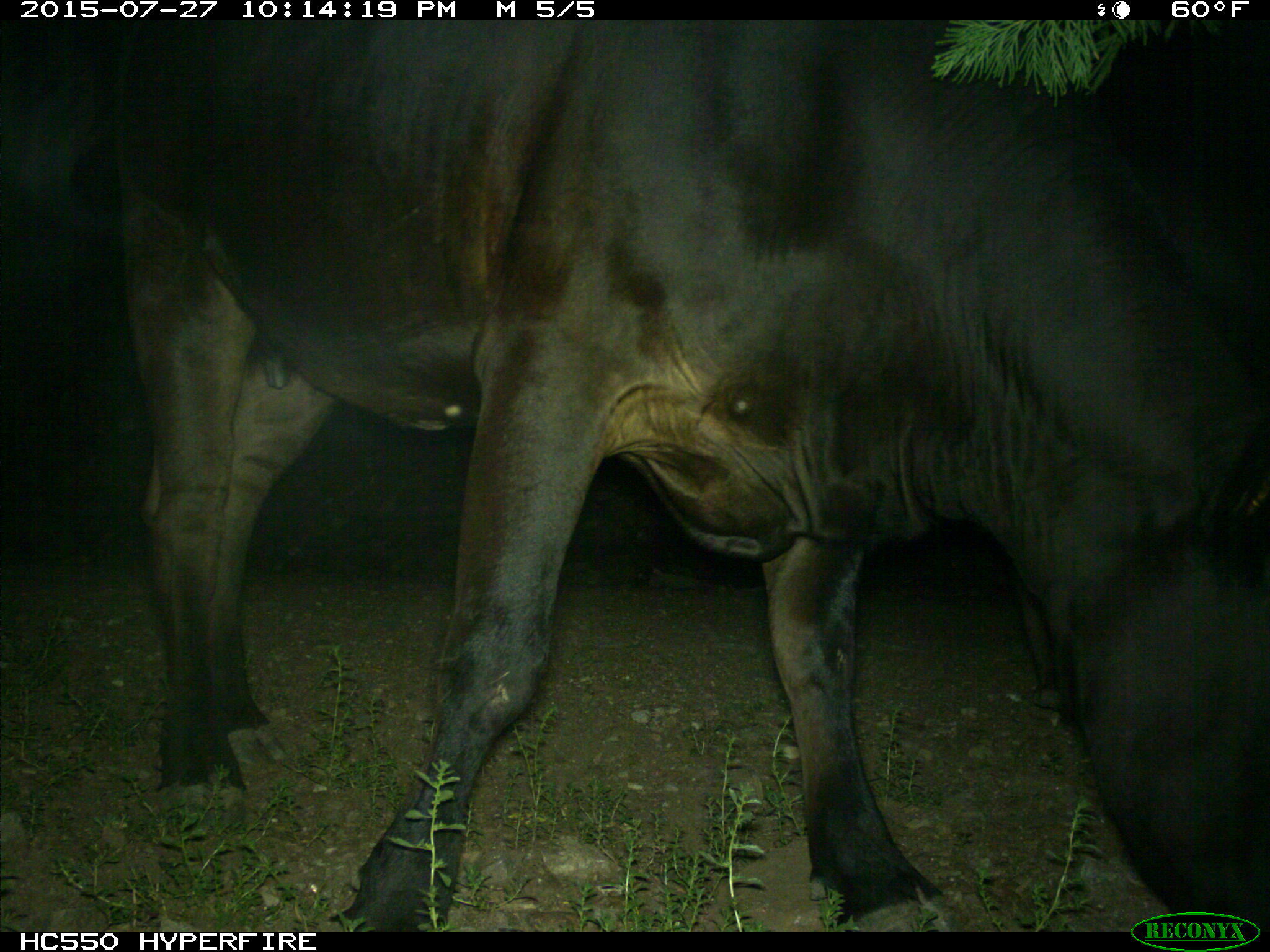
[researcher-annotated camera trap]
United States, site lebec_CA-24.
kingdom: Animalia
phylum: Chordata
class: Mammalia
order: Artiodactyla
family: Bovidae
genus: Bos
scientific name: Bos taurus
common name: domestic cow